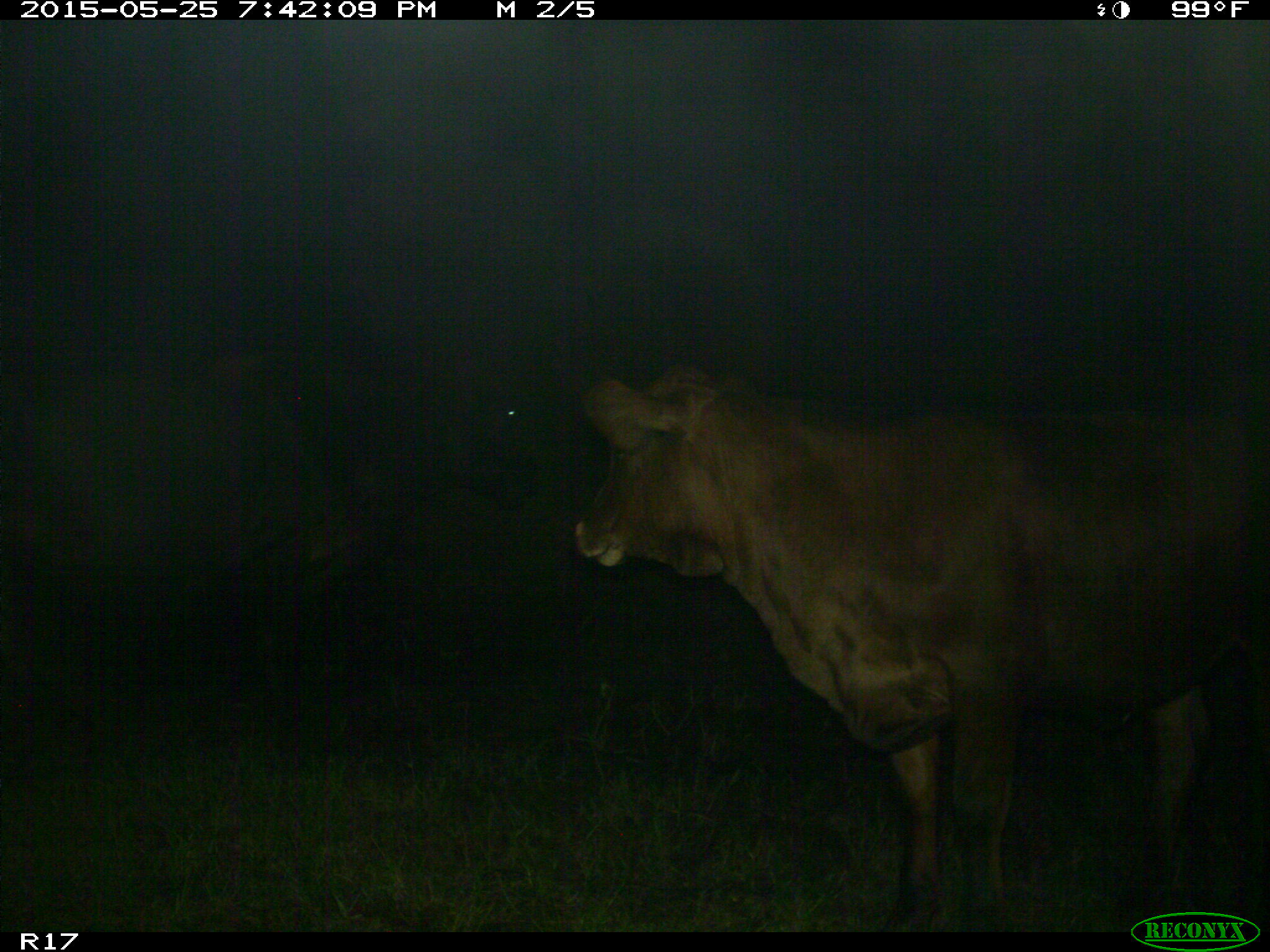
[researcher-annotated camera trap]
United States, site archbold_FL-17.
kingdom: Animalia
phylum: Chordata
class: Mammalia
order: Artiodactyla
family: Bovidae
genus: Bos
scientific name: Bos taurus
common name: domestic cow